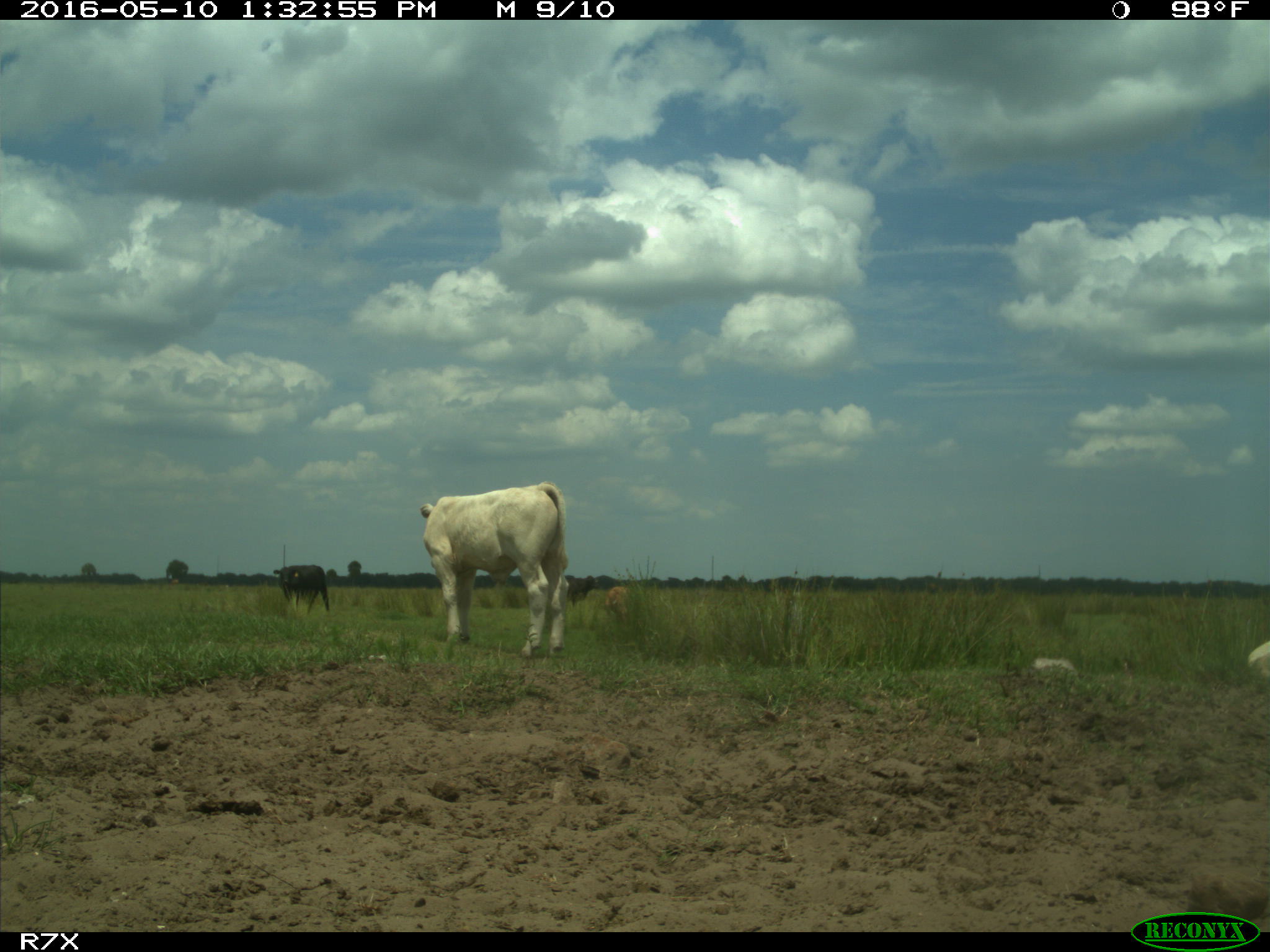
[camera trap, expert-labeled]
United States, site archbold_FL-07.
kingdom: Animalia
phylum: Chordata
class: Mammalia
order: Artiodactyla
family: Bovidae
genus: Bos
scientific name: Bos taurus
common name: domestic cow